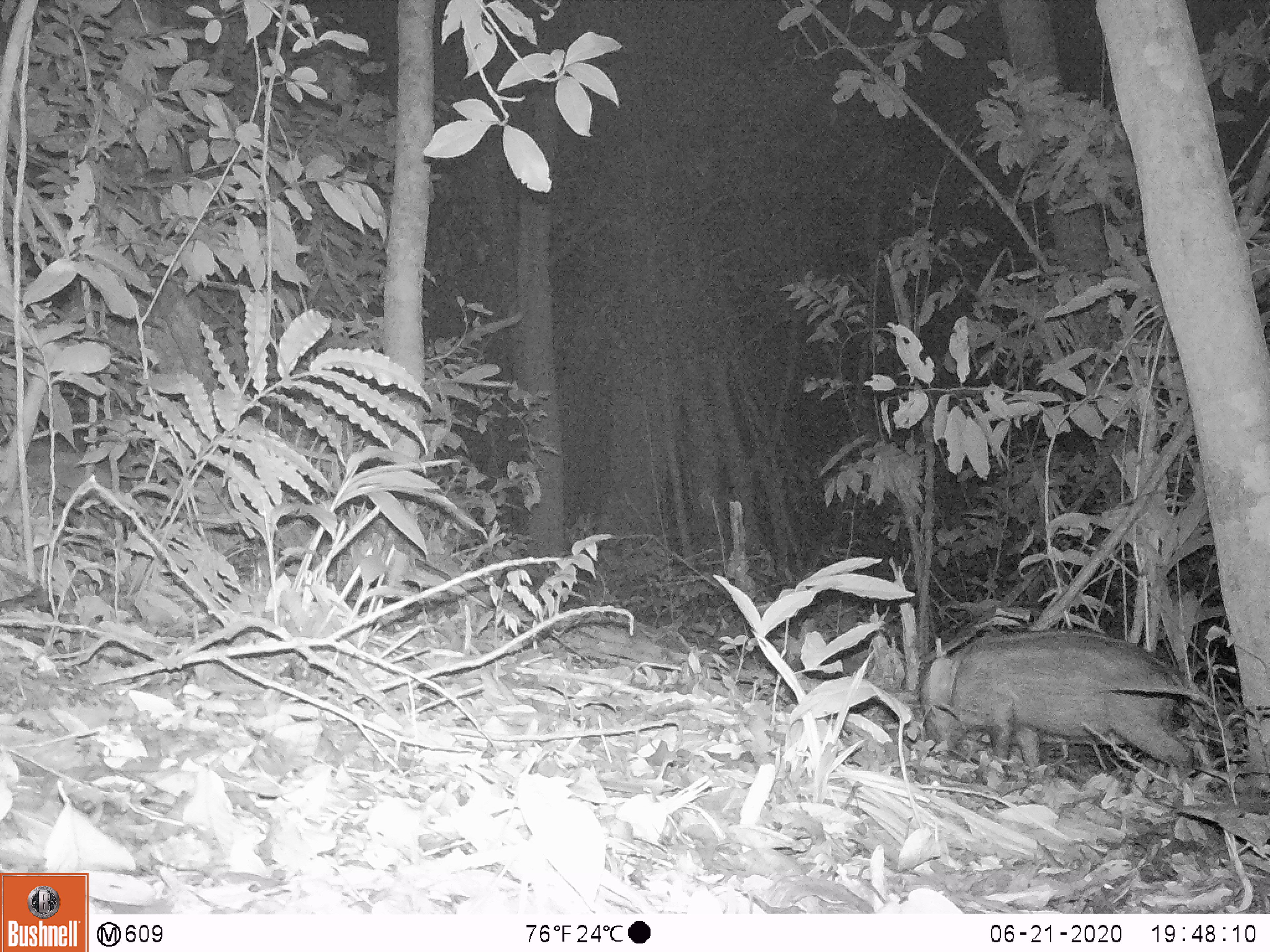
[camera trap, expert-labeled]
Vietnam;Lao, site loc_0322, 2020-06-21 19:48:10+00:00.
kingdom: Animalia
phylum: Chordata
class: Mammalia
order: Artiodactyla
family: Suidae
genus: Sus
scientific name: Sus scrofa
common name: eurasian wild pig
Eurasian wild pig (Sus scrofa). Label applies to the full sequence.